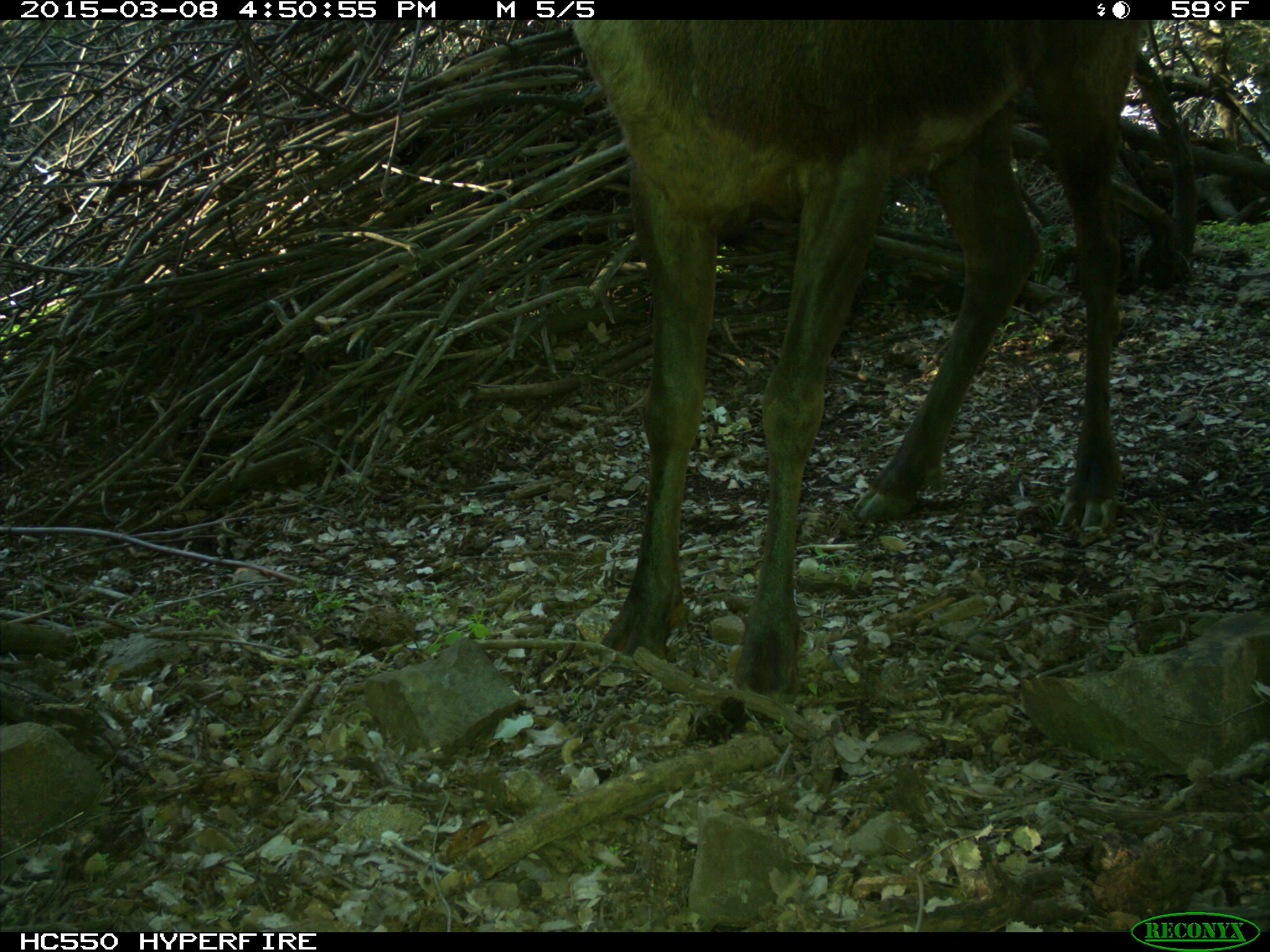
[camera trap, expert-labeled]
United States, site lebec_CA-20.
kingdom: Animalia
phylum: Chordata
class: Mammalia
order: Artiodactyla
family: Cervidae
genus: Cervus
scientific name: Cervus canadensis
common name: elk